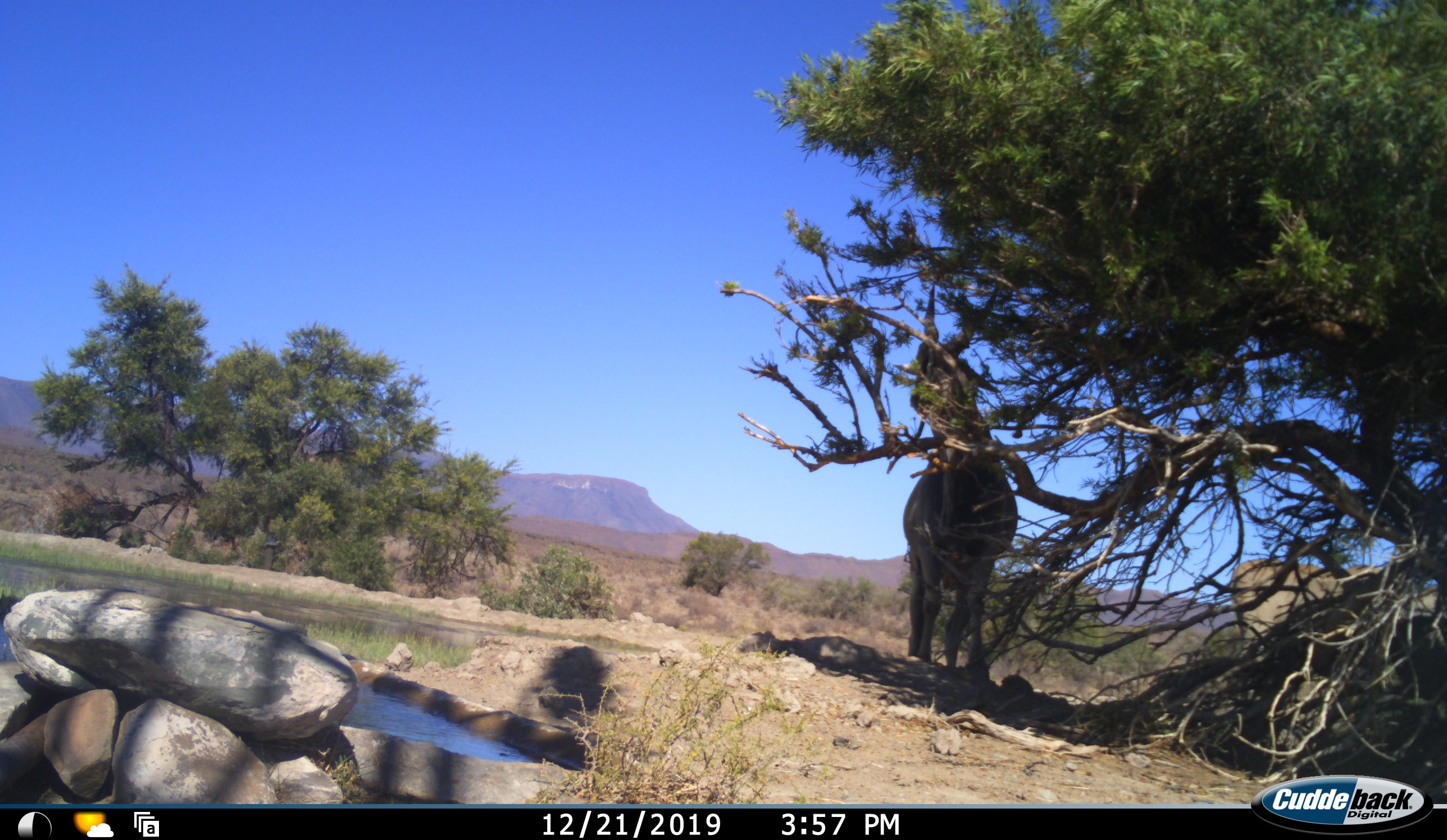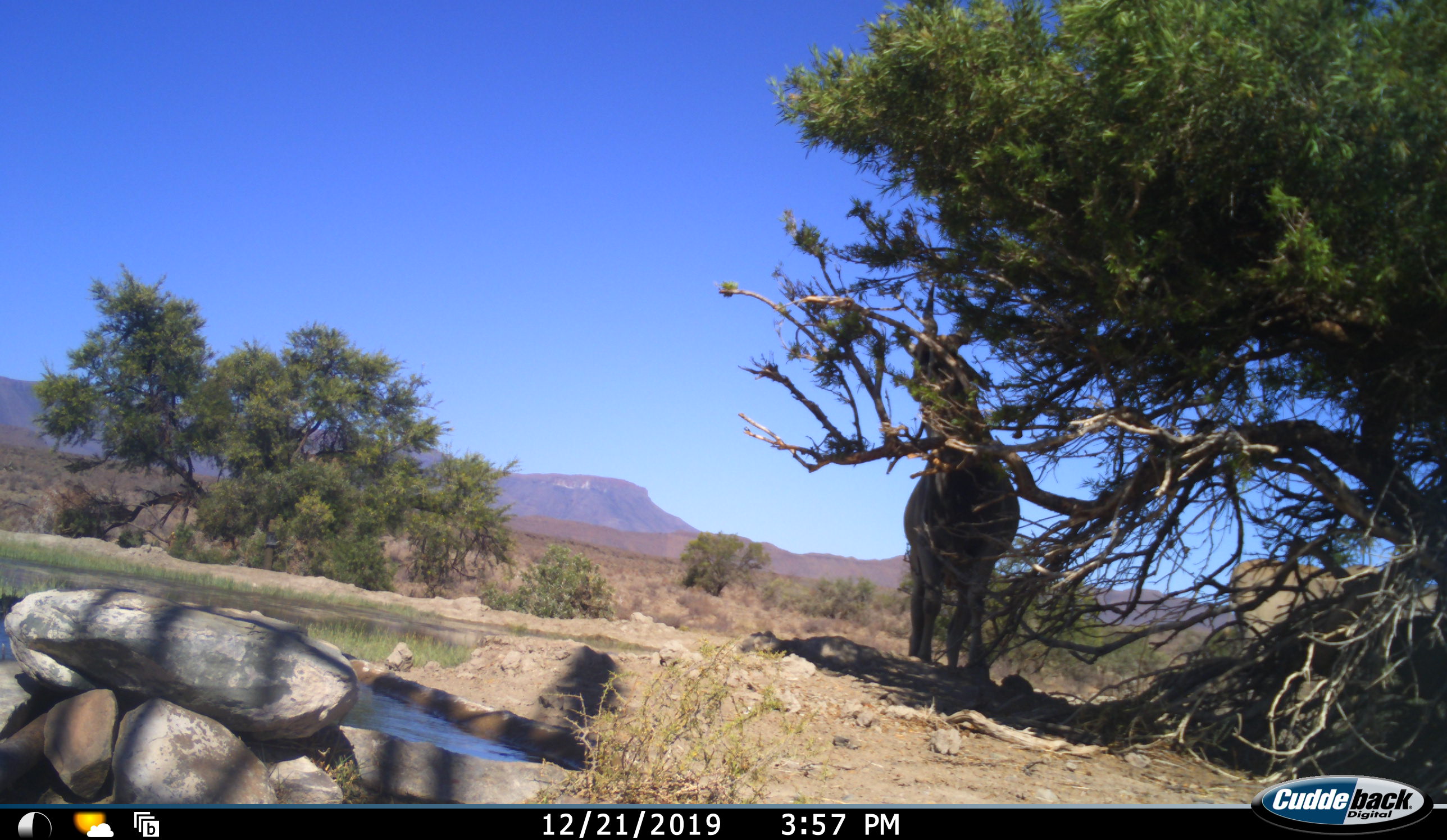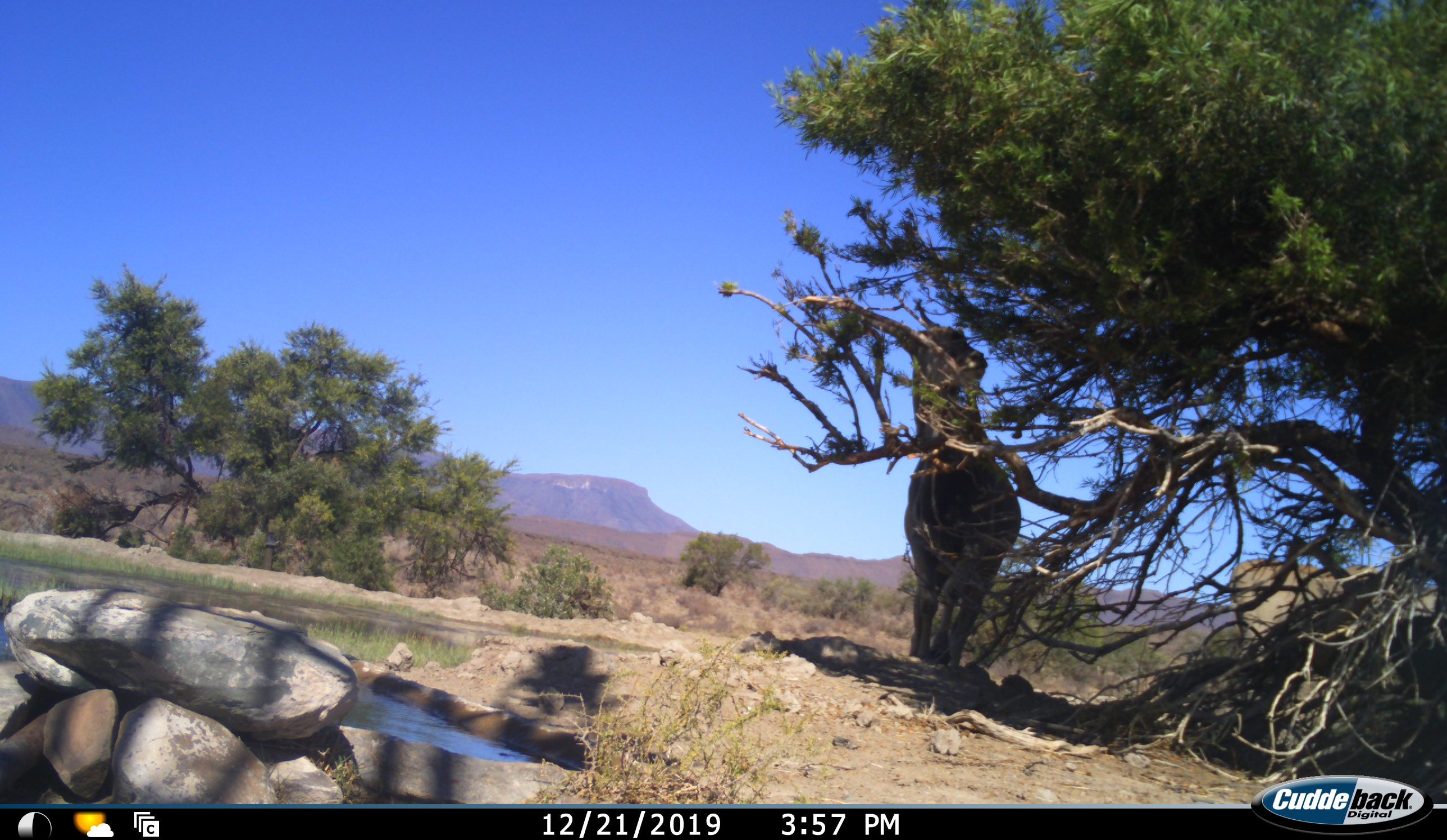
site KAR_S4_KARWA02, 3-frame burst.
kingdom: Animalia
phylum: Chordata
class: Mammalia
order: Artiodactyla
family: Bovidae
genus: Tragelaphus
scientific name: Tragelaphus oryx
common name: eland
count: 1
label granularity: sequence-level